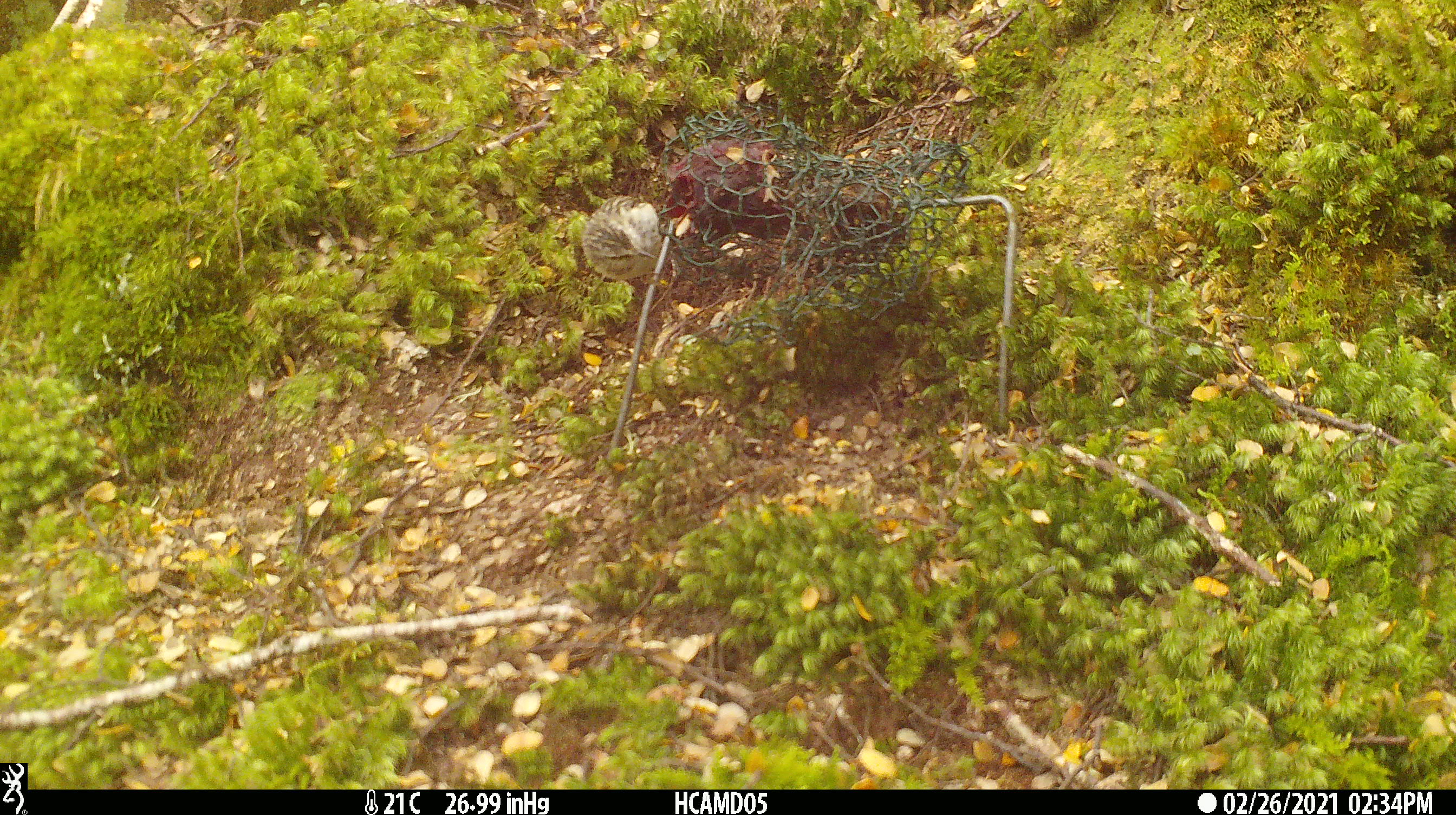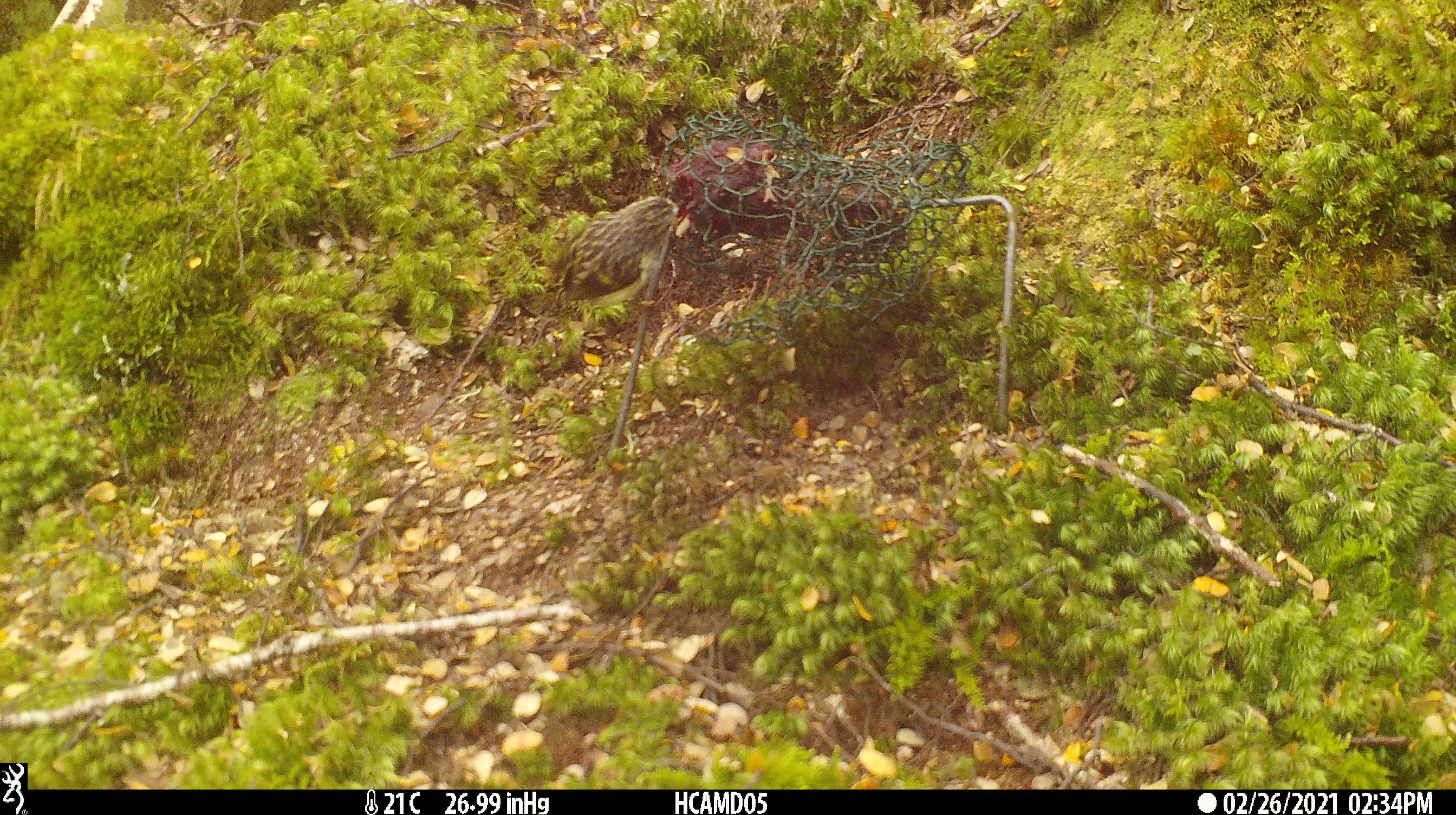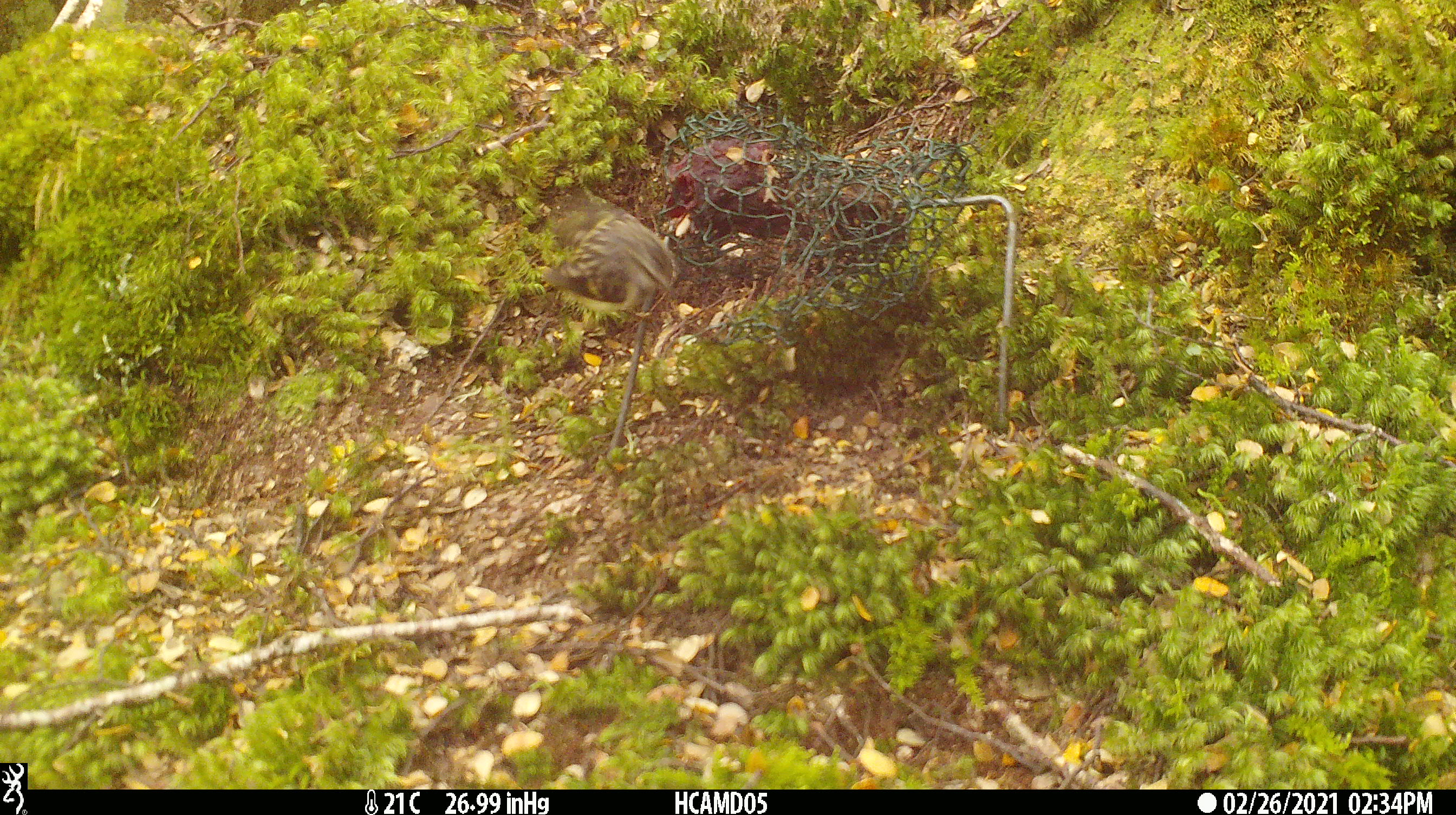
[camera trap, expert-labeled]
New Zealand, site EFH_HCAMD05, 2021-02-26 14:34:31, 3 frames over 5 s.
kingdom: Animalia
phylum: Chordata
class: Aves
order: Passeriformes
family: Acanthisittidae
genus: Acanthisitta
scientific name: Acanthisitta chloris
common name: rifleman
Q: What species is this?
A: Rifleman (Acanthisitta chloris).